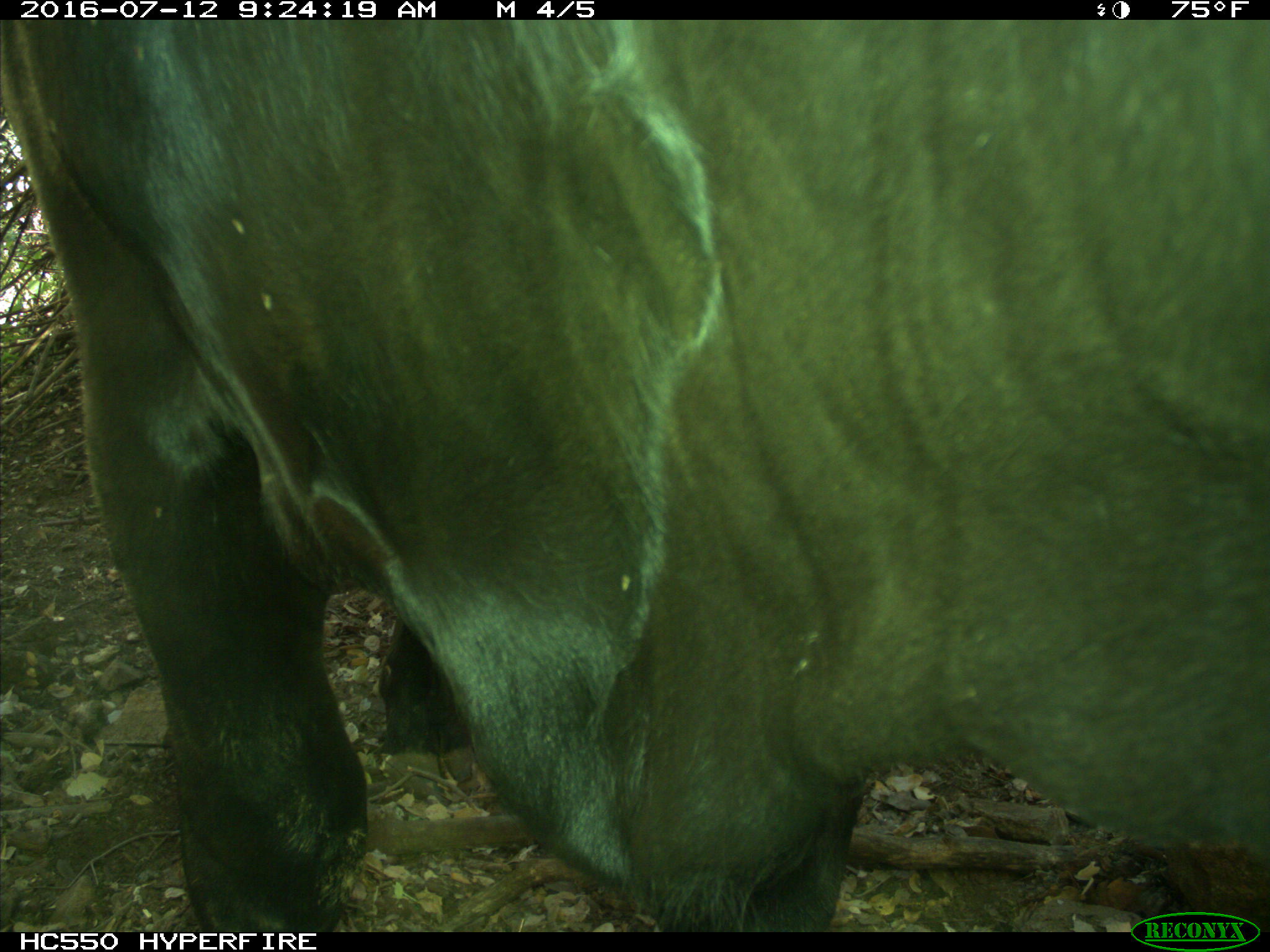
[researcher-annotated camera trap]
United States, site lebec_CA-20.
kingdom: Animalia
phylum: Chordata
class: Mammalia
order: Artiodactyla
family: Bovidae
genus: Bos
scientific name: Bos taurus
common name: domestic cow